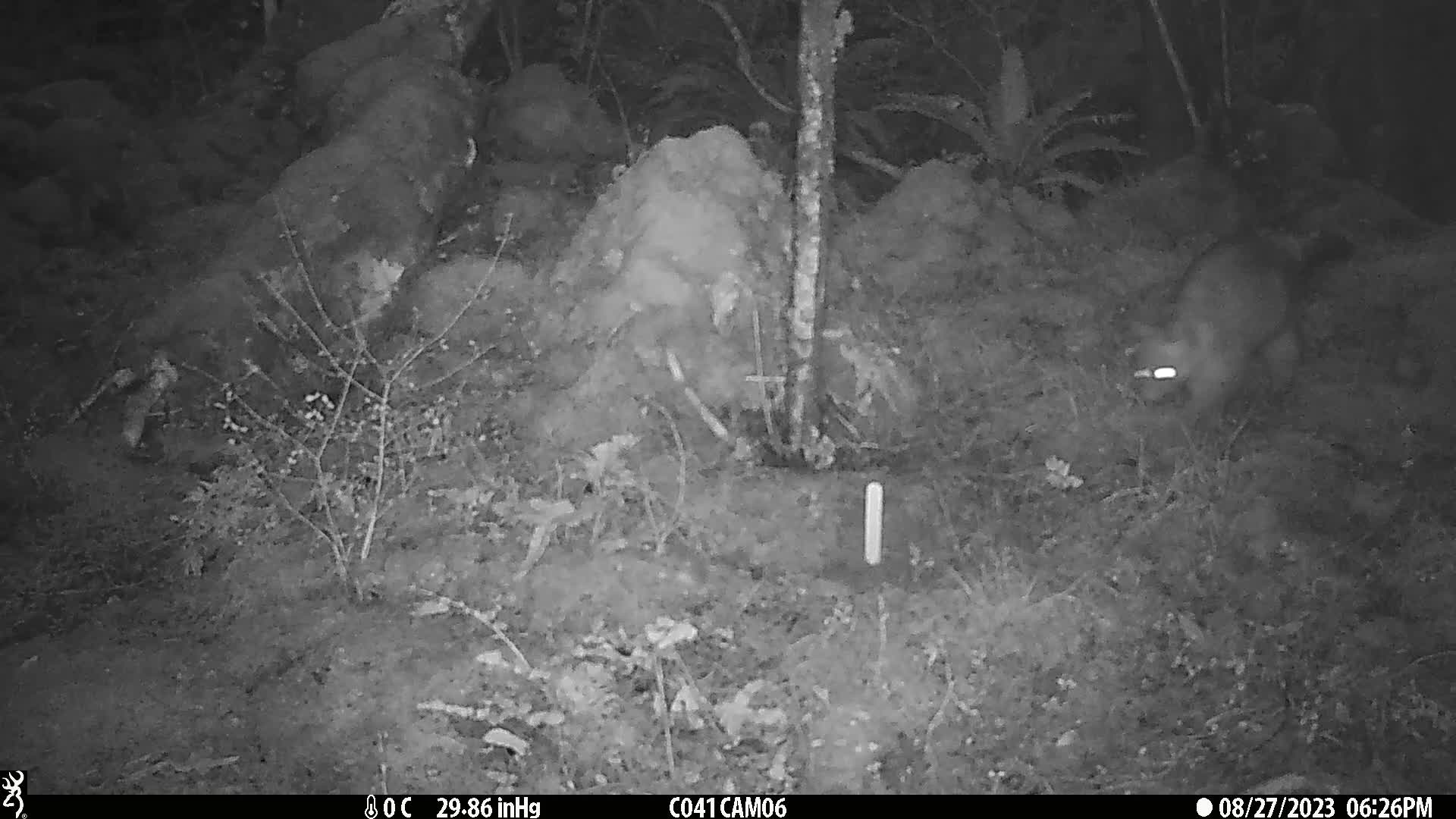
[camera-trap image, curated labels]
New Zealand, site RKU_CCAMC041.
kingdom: Animalia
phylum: Chordata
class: Mammalia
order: Diprotodontia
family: Phalangeridae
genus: Trichosurus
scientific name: Trichosurus vulpecula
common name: common brushtail possum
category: possum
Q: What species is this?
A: Possum (common brushtail possum) (Trichosurus vulpecula).